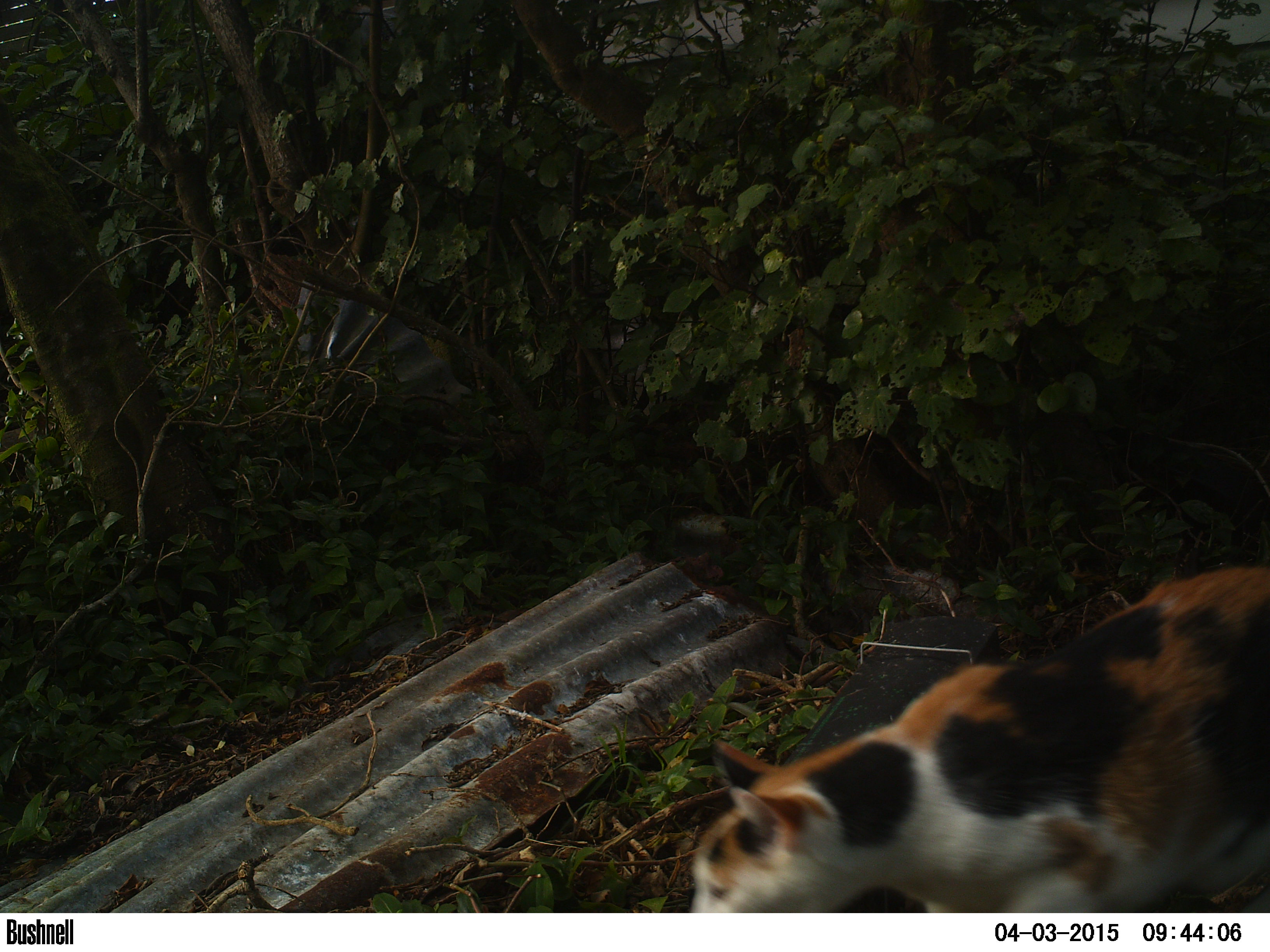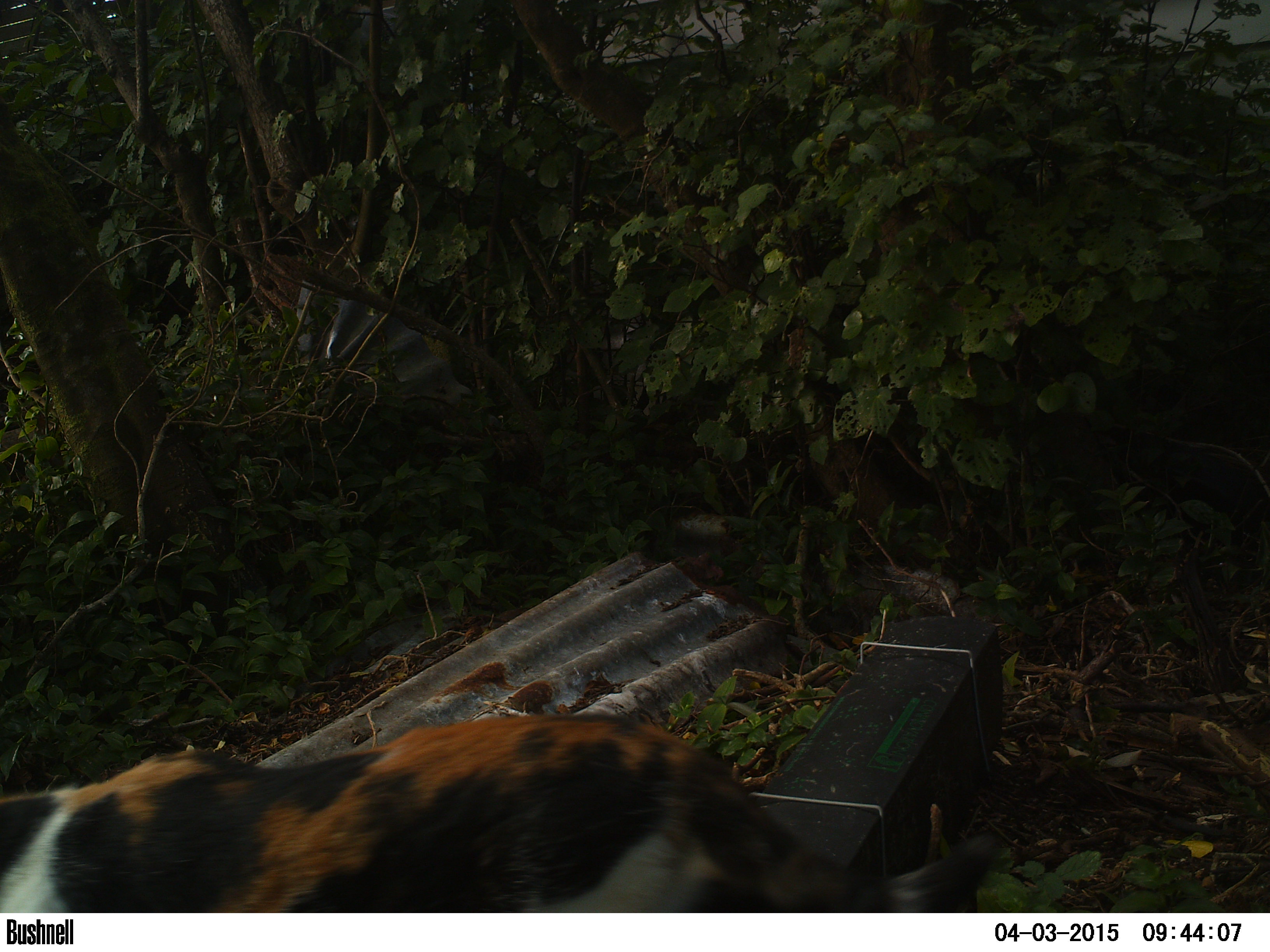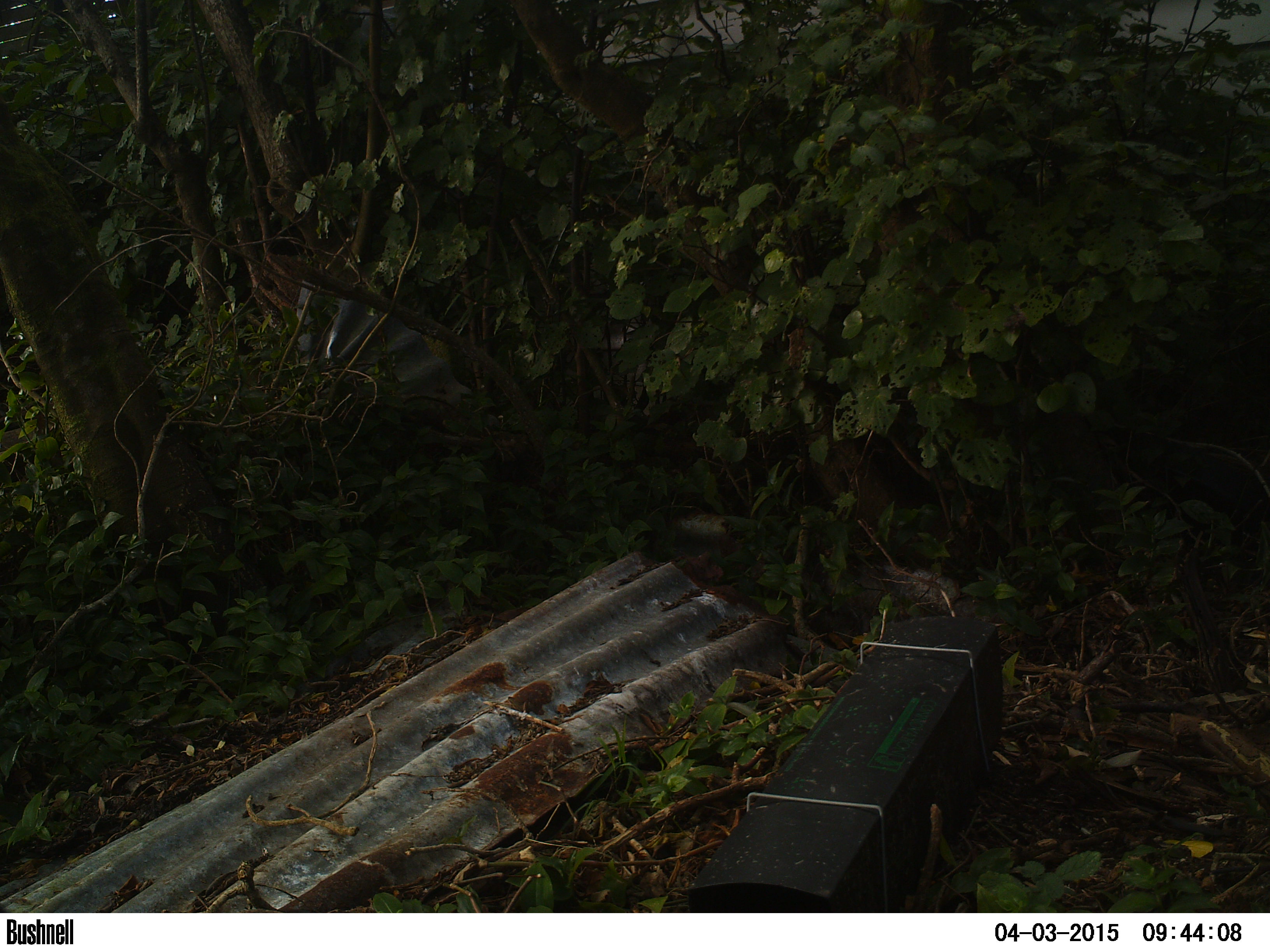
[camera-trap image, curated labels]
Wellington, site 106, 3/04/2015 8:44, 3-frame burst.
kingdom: Animalia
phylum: Chordata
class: Mammalia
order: Carnivora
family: Felidae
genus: Felis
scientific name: Felis catus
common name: cat